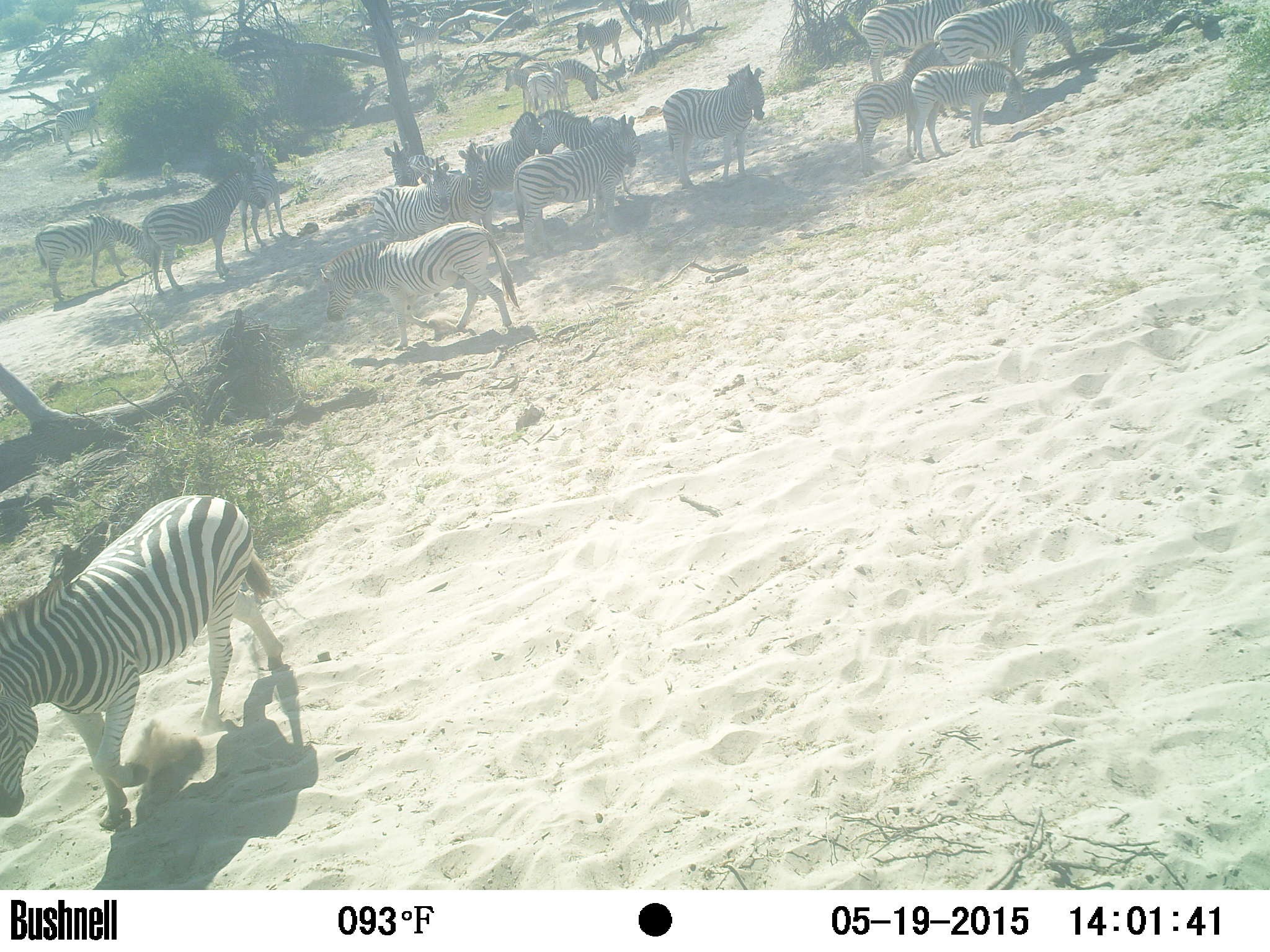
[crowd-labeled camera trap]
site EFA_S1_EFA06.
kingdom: Animalia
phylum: Chordata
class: Mammalia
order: Perissodactyla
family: Equidae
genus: Equus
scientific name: Equus quagga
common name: plains zebra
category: zebraplains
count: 11-50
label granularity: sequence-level